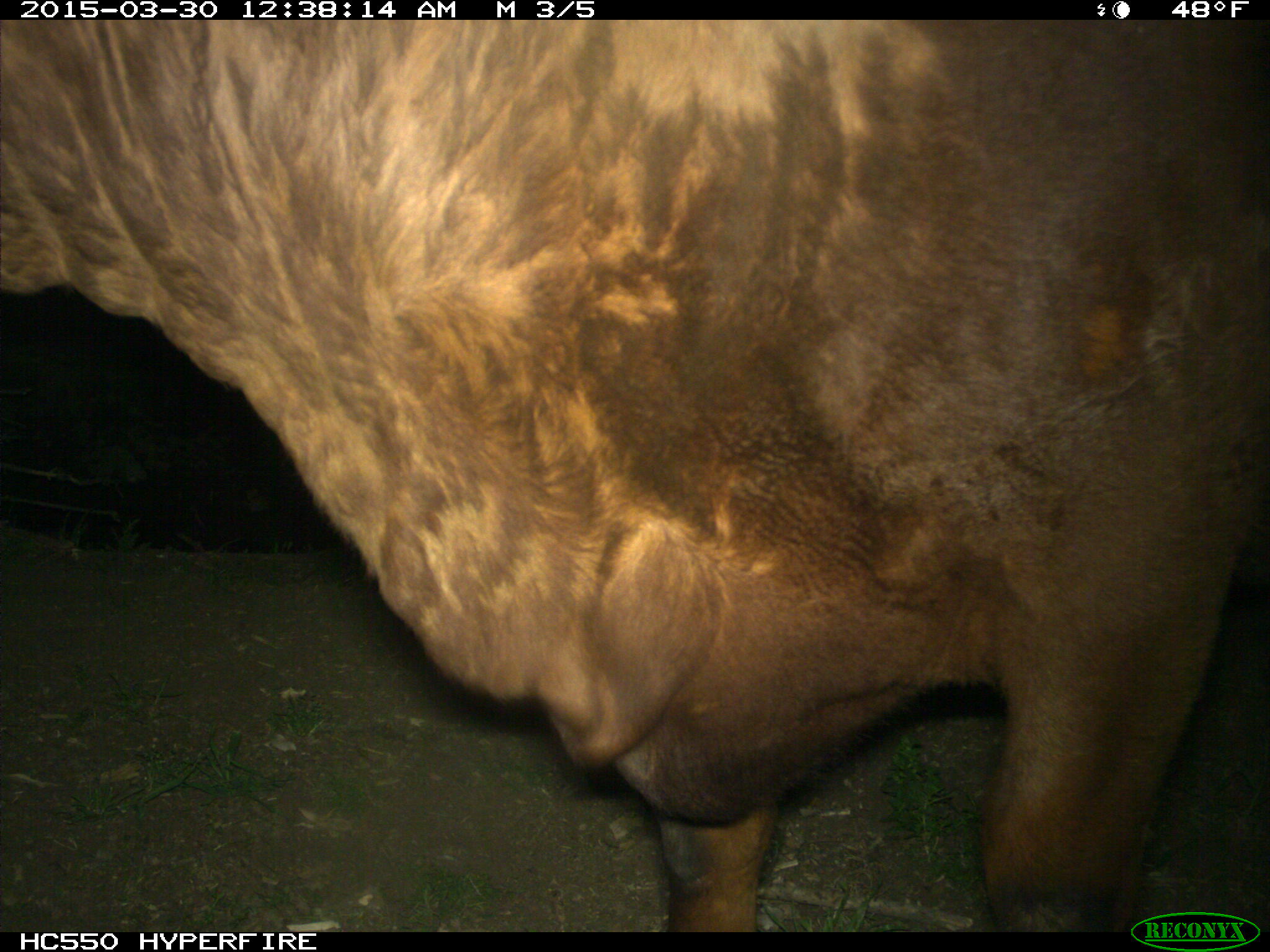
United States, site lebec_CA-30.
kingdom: Animalia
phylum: Chordata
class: Mammalia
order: Artiodactyla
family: Bovidae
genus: Bos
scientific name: Bos taurus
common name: domestic cow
Bos taurus (domestic cow).